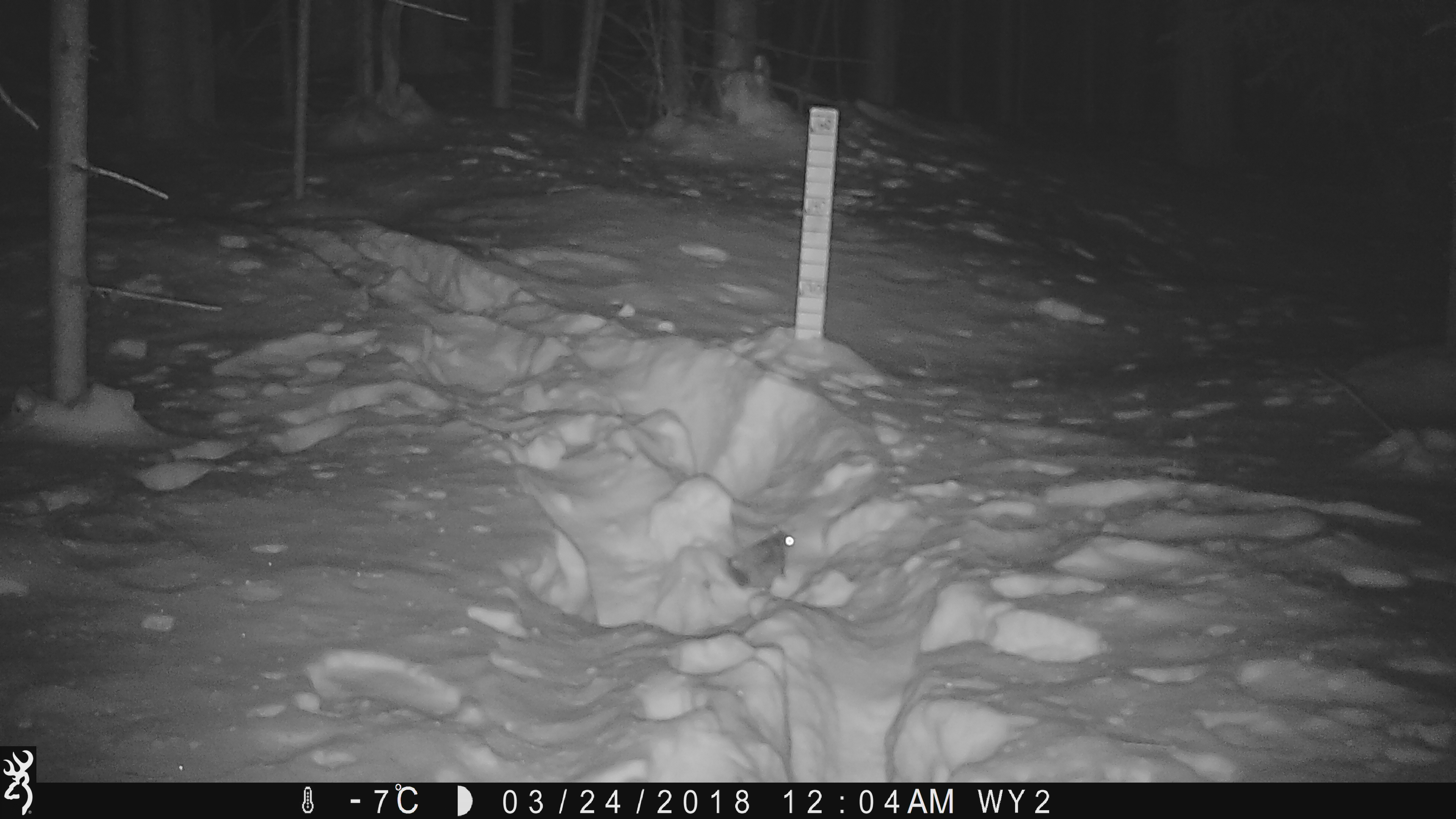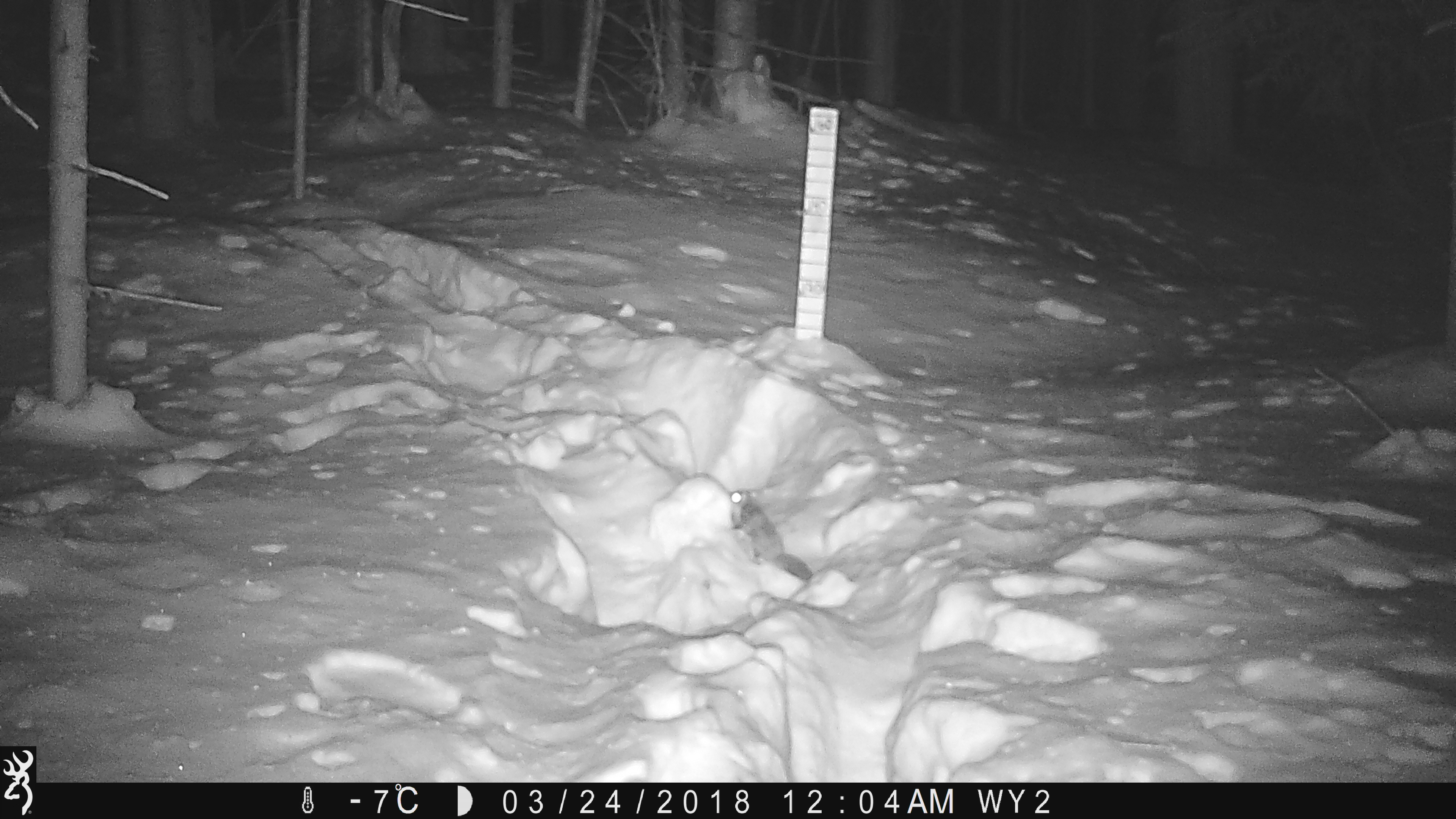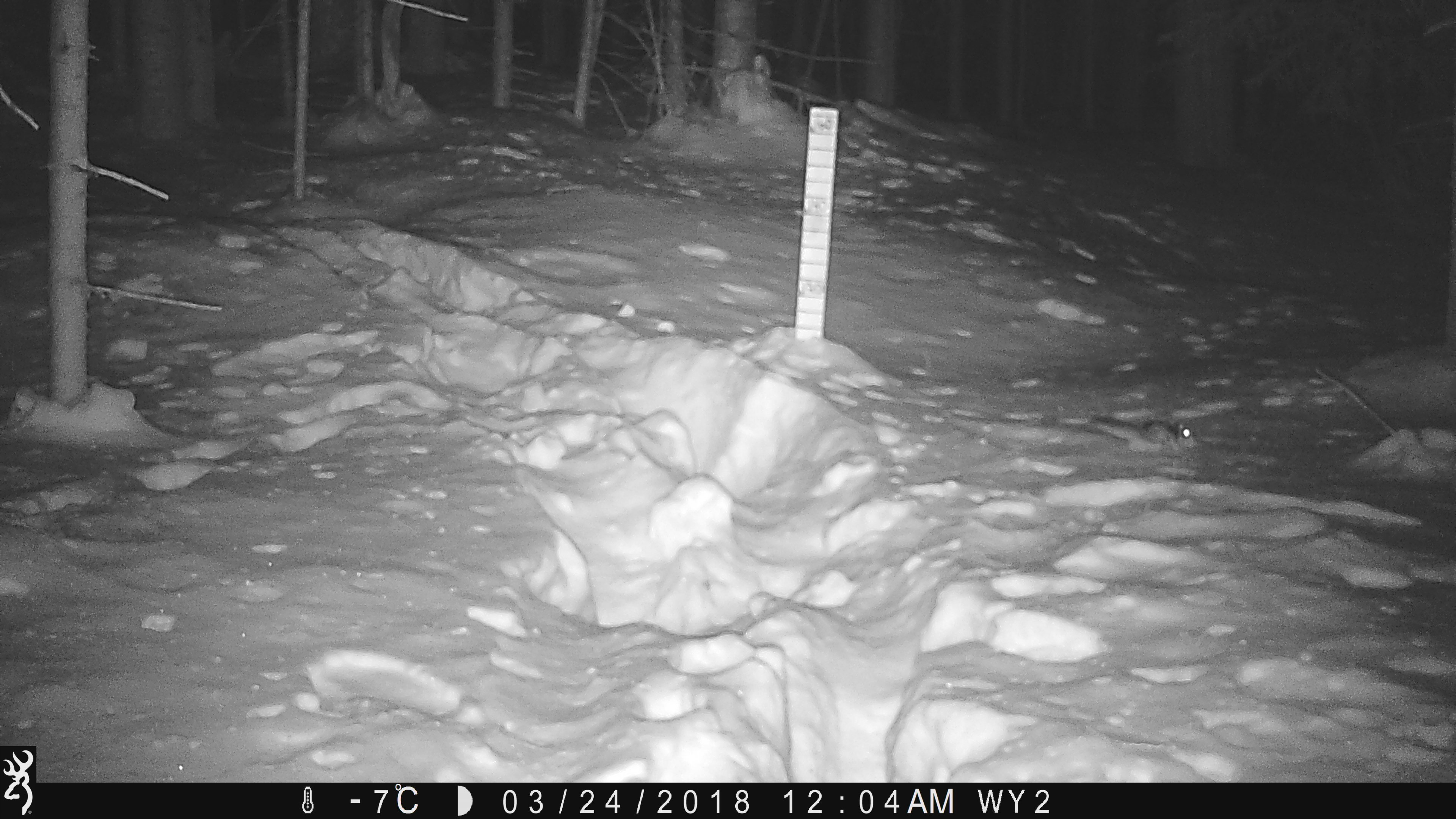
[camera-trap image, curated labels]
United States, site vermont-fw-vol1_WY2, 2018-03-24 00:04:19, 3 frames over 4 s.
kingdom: Animalia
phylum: Chordata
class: Mammalia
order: Rodentia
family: Sciuridae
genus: Glaucomys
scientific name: Glaucomys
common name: flying squirrel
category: flying squirrel sp.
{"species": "flying squirrel sp. (flying squirrel) (Glaucomys)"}